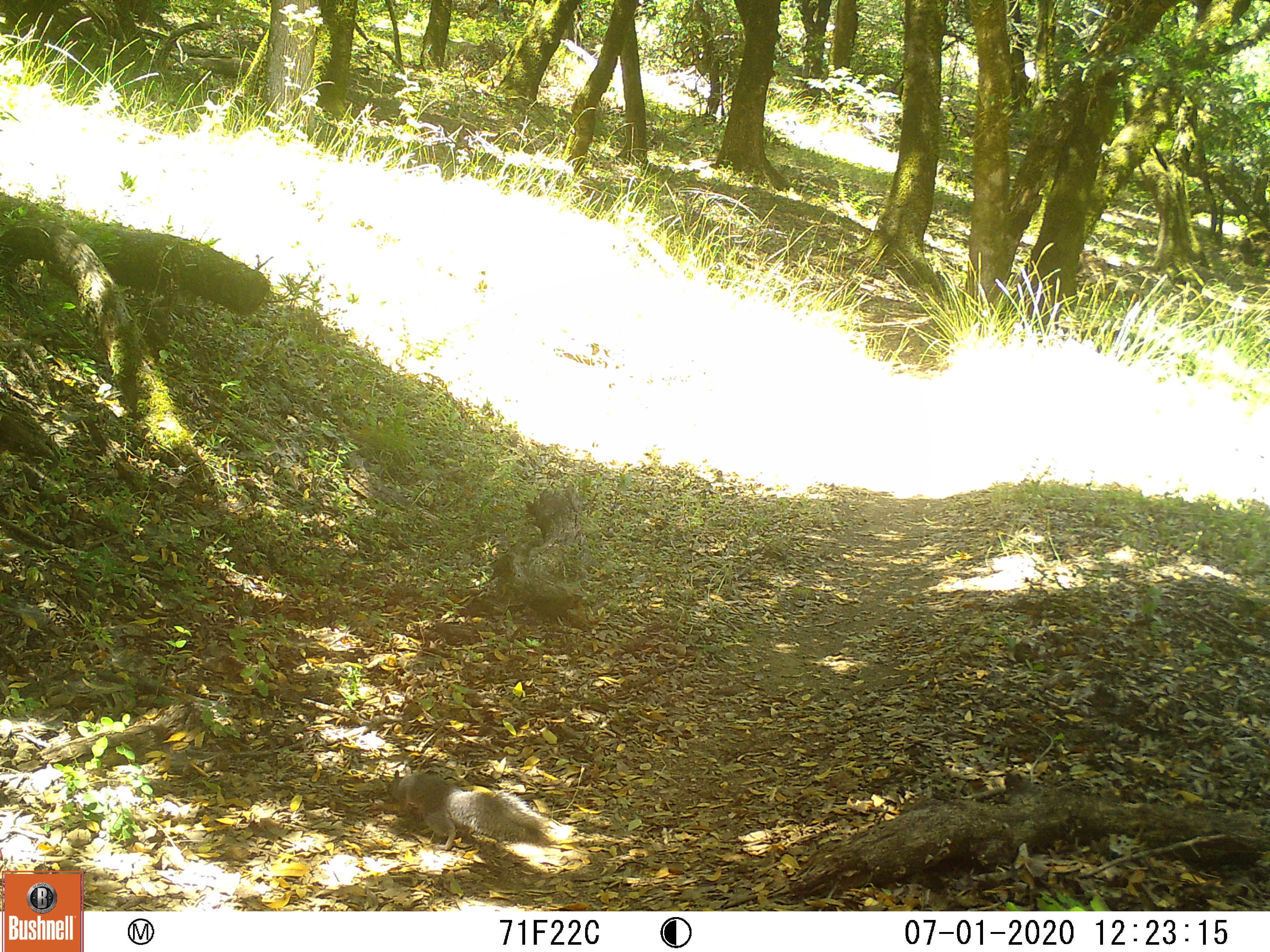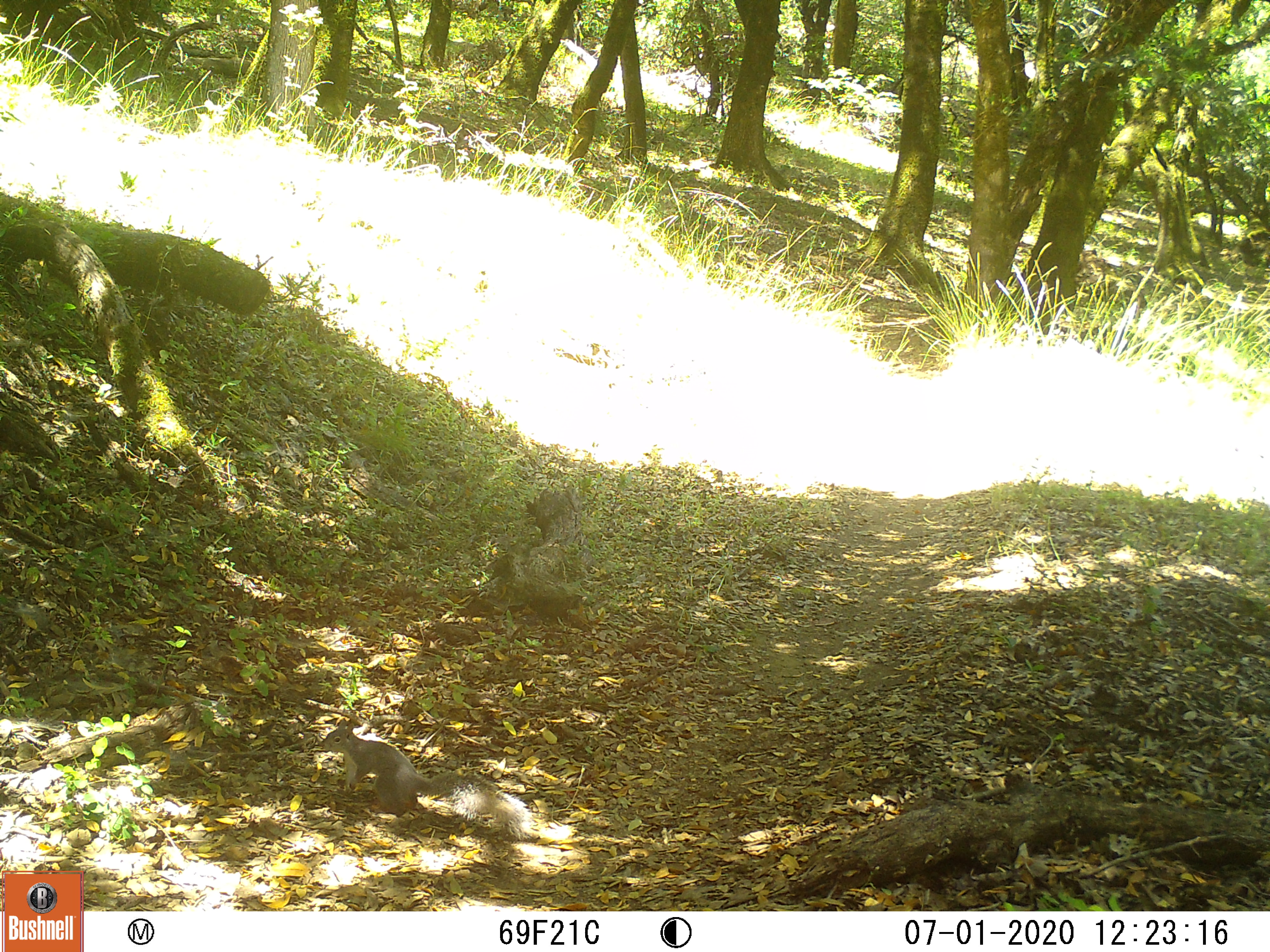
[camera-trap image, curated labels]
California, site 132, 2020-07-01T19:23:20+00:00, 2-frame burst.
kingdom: Animalia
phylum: Chordata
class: Mammalia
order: Rodentia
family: Sciuridae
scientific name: Sciuridae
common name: squirrel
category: unknown squirrel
Unknown squirrel (squirrel) (Sciuridae).